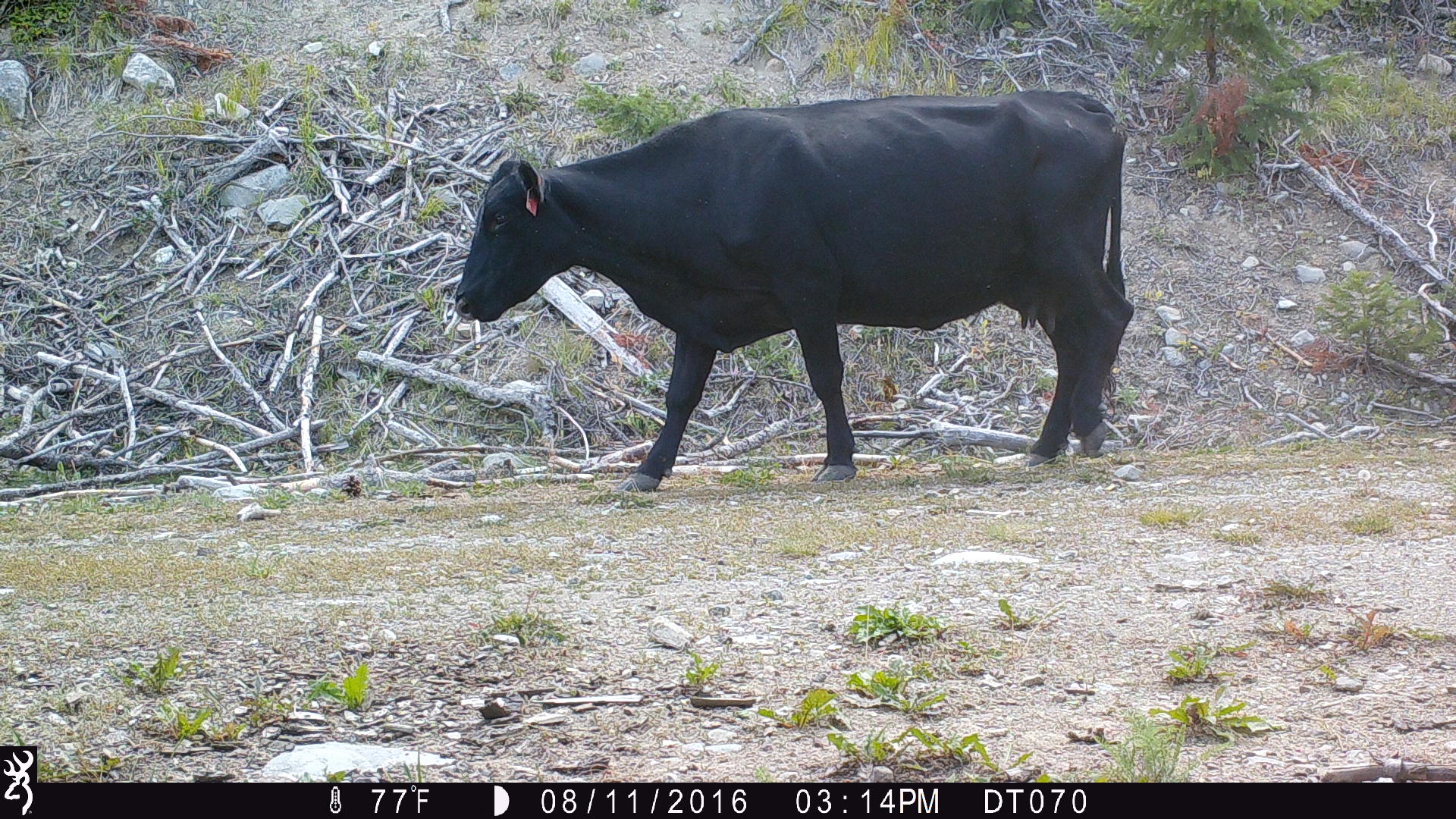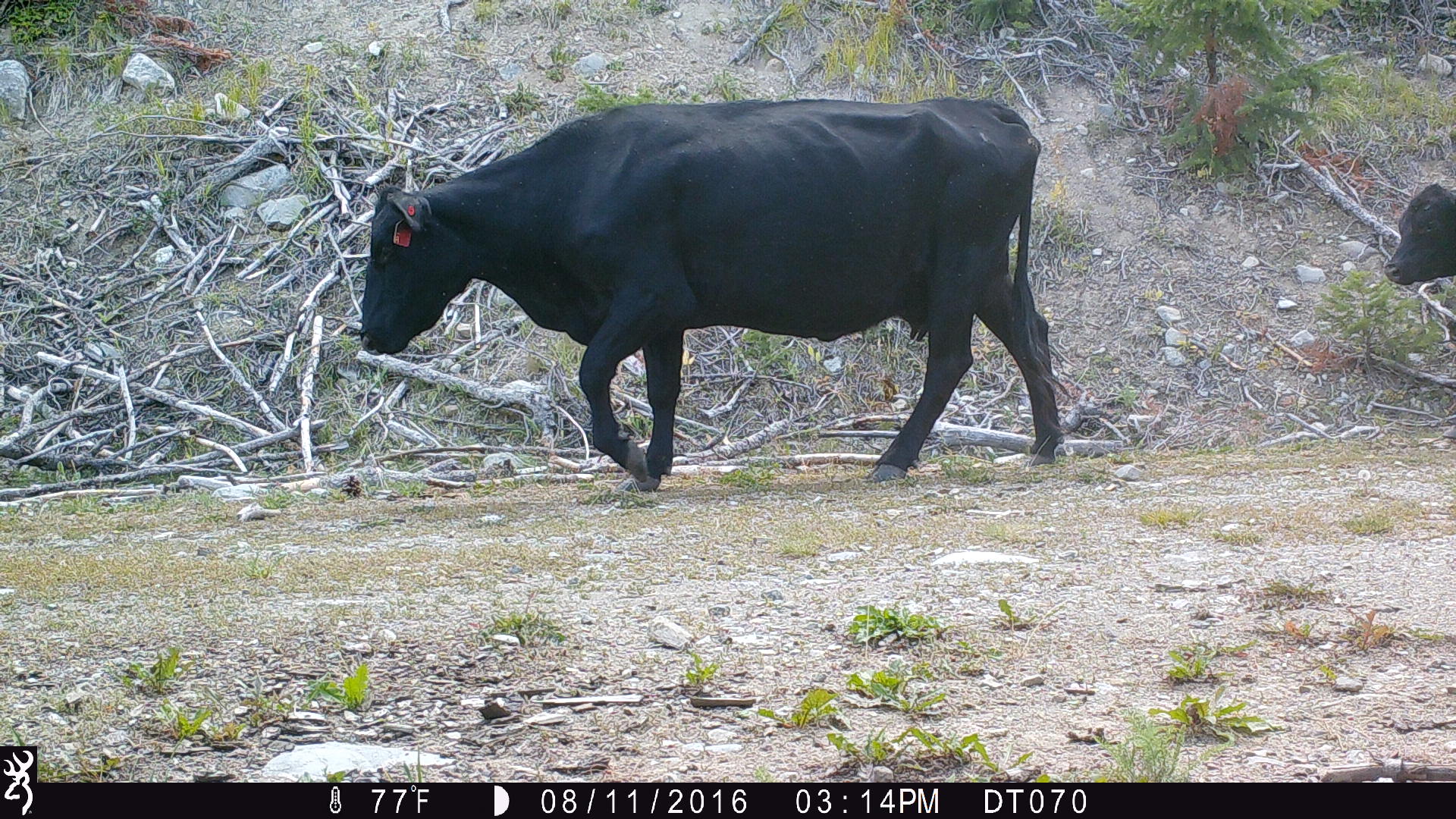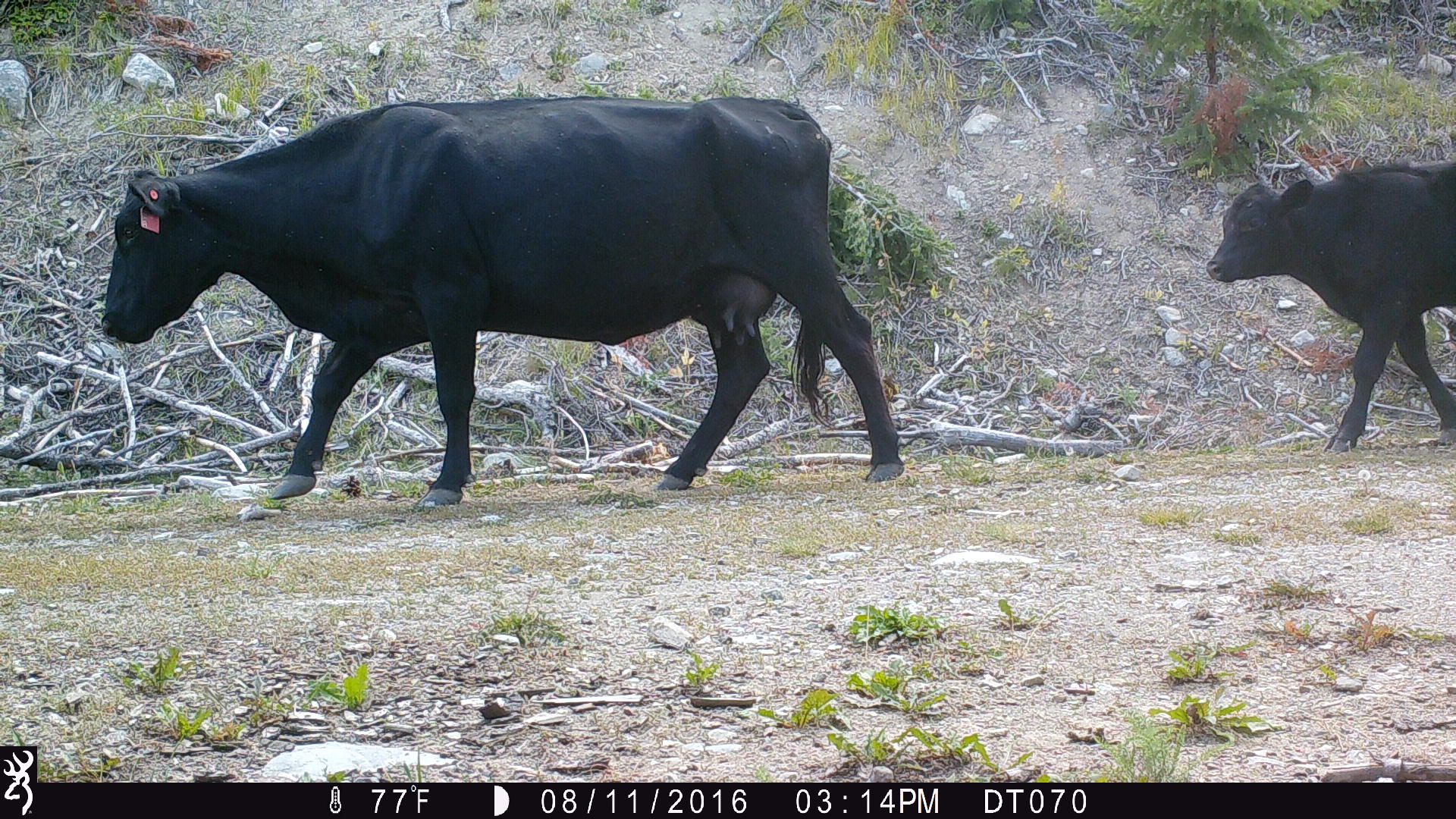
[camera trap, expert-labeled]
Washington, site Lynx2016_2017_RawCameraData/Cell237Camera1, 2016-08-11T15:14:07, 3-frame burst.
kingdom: Animalia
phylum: Chordata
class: Mammalia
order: Artiodactyla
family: Bovidae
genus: Bos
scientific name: Bos taurus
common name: domestic cattle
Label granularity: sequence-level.